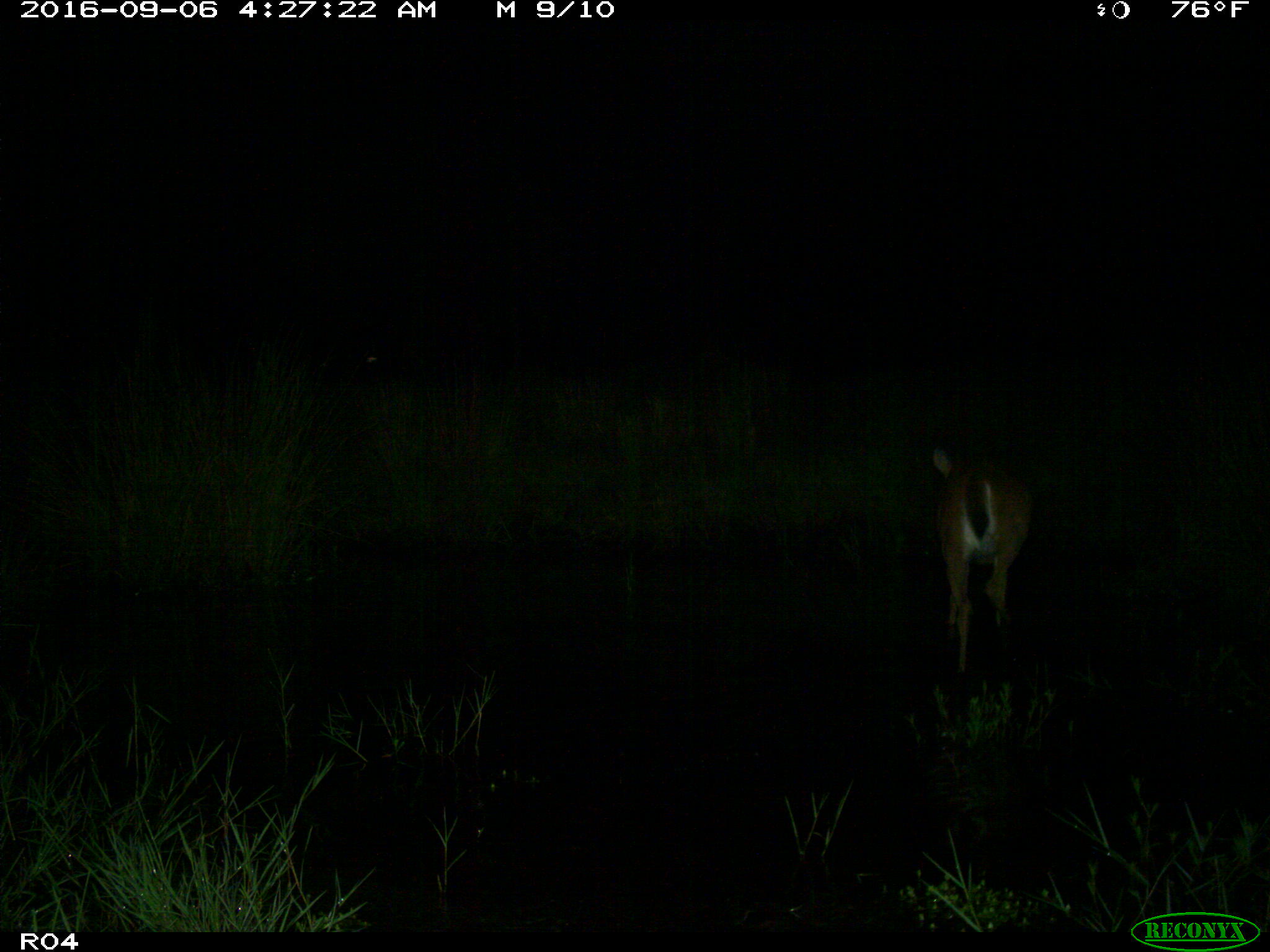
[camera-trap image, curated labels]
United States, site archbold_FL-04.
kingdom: Animalia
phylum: Chordata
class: Mammalia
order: Artiodactyla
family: Cervidae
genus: Odocoileus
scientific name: Odocoileus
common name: deer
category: unidentified deer